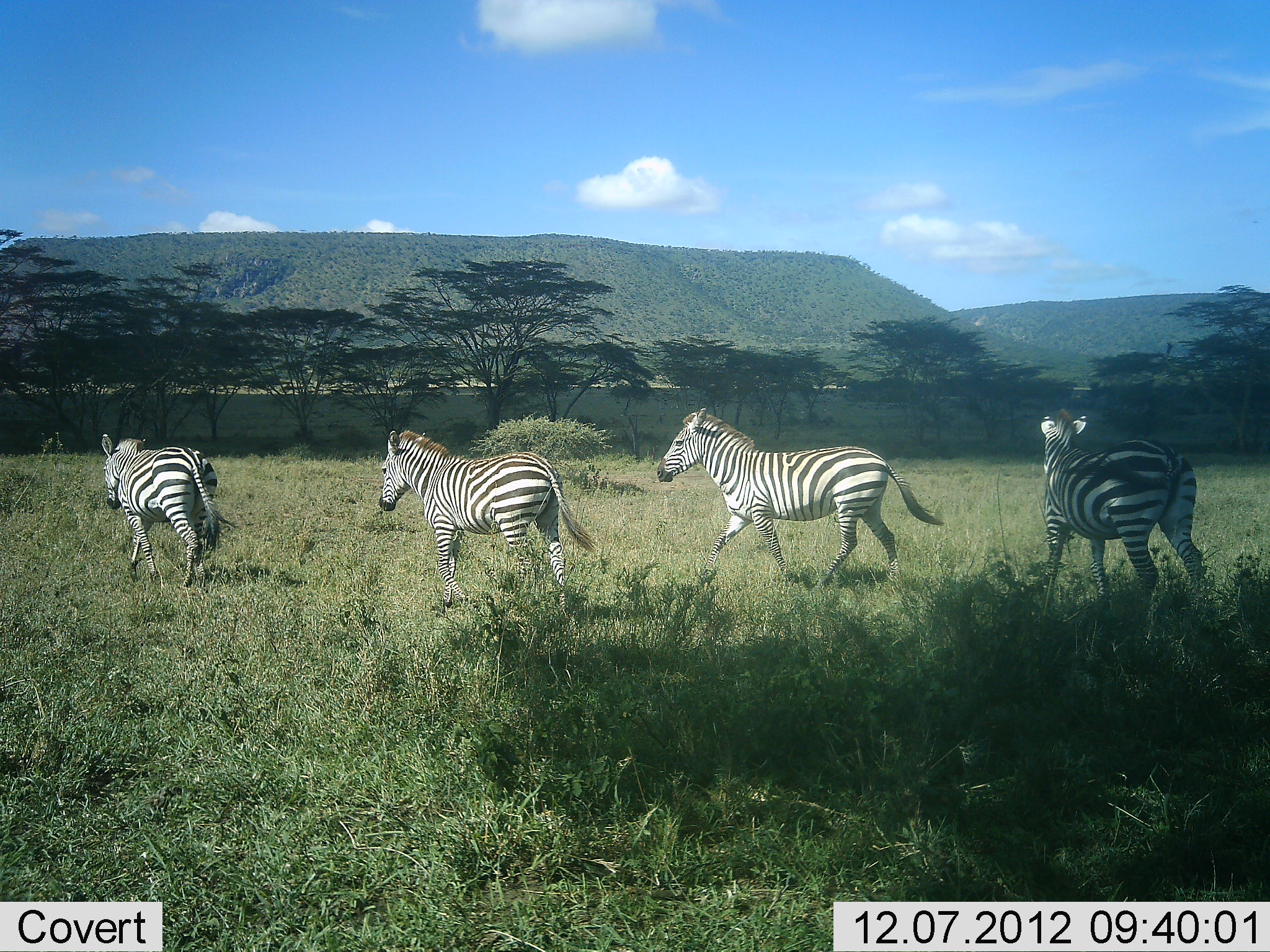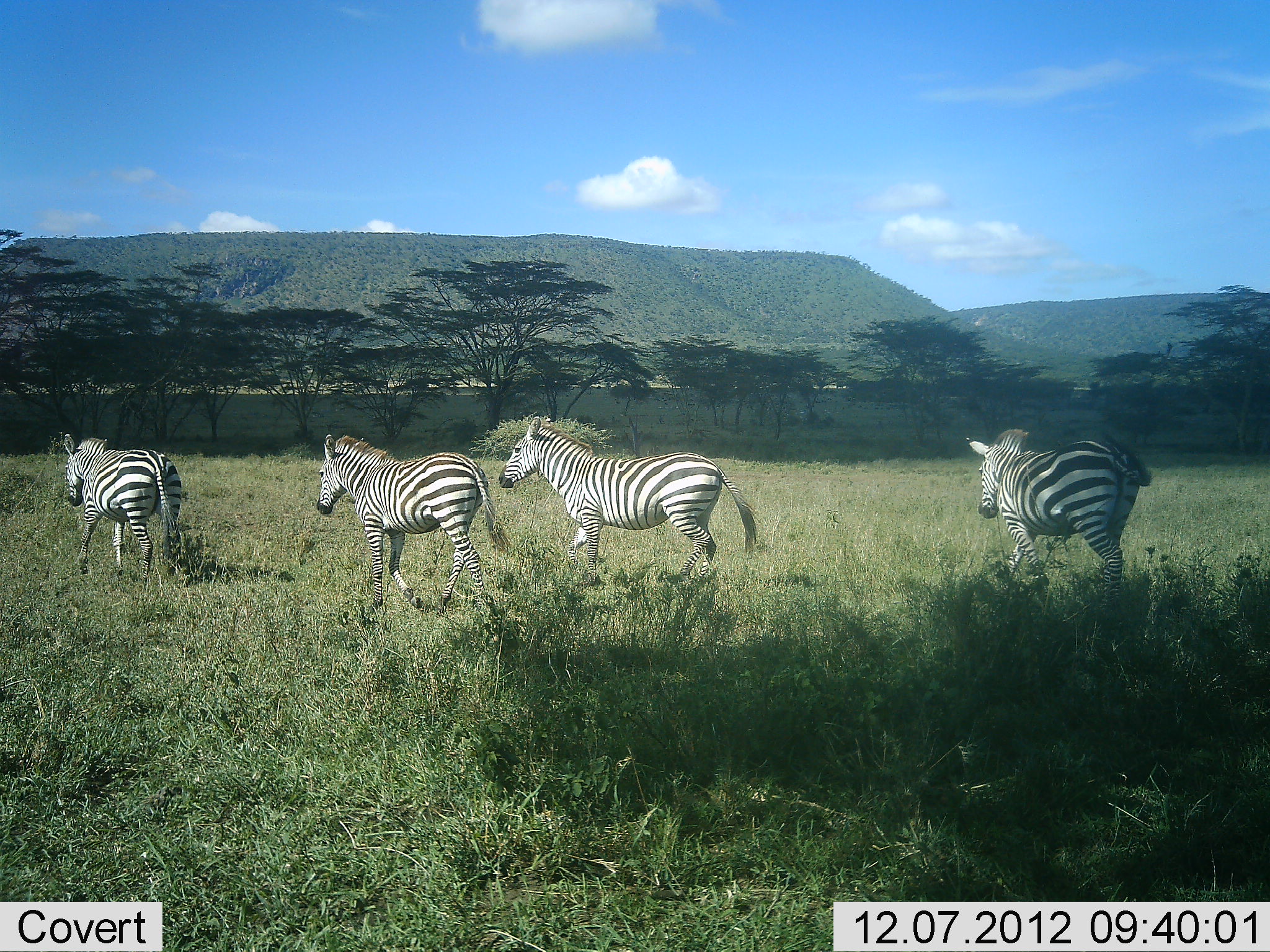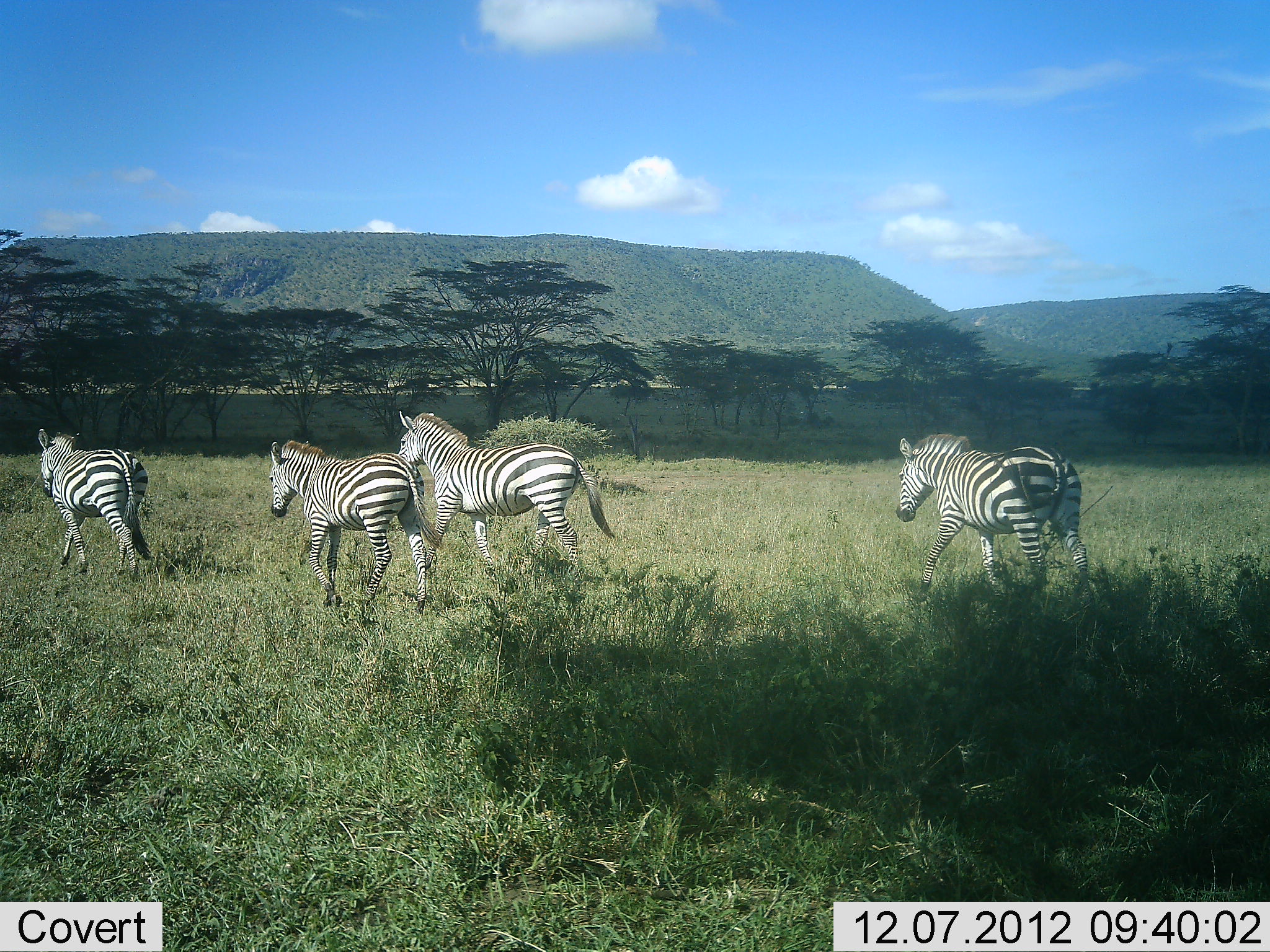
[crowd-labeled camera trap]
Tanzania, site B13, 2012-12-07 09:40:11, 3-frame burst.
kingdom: Animalia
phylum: Chordata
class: Mammalia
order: Perissodactyla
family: Equidae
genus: Equus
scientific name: Equus quagga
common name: plains zebra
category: zebra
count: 4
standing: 10%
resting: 0%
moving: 90%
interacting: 0%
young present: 0%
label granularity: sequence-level